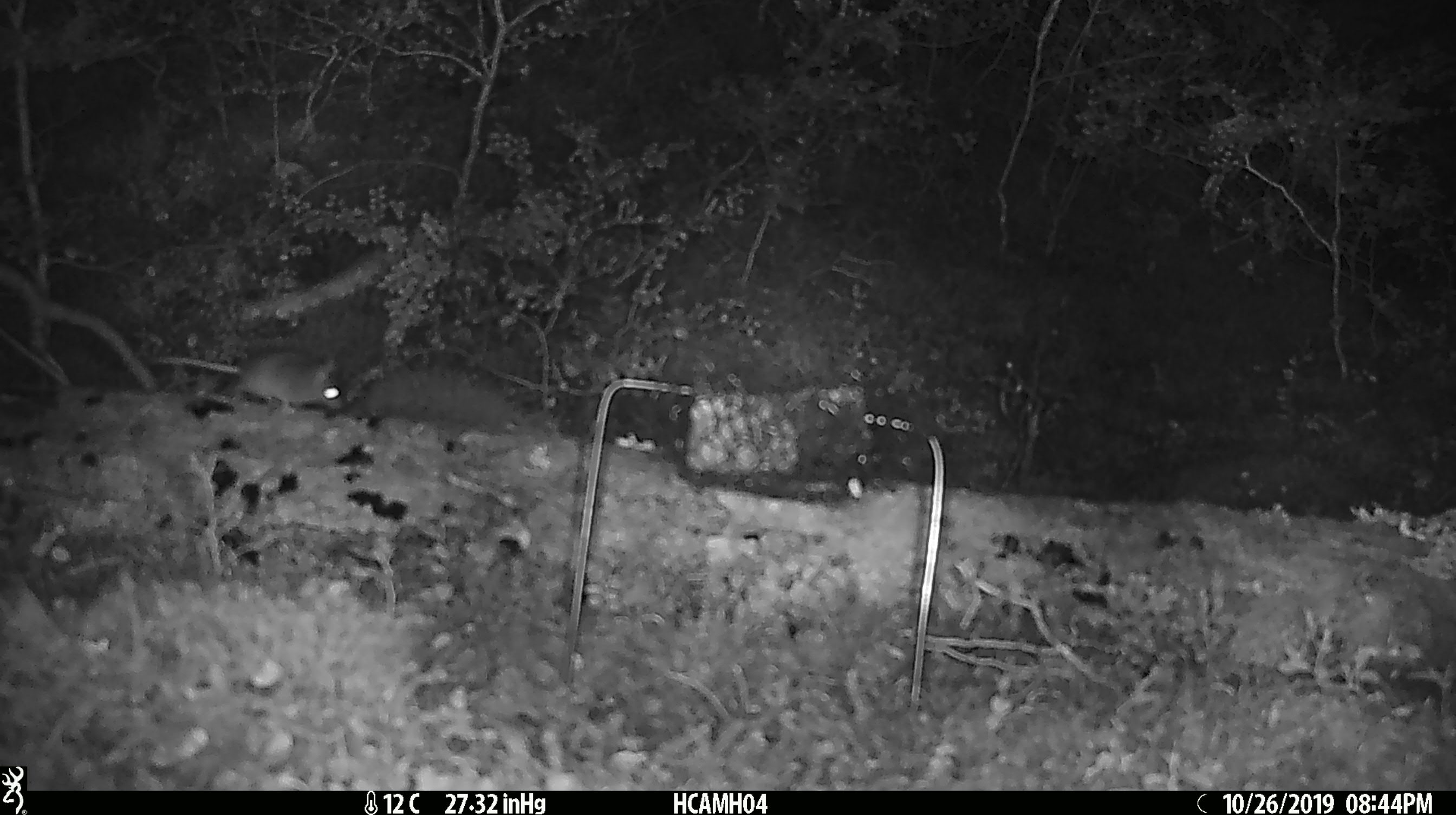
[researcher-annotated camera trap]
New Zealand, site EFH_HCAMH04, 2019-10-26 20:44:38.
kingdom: Animalia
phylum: Chordata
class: Mammalia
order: Rodentia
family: Muridae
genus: Mus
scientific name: Mus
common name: mouse